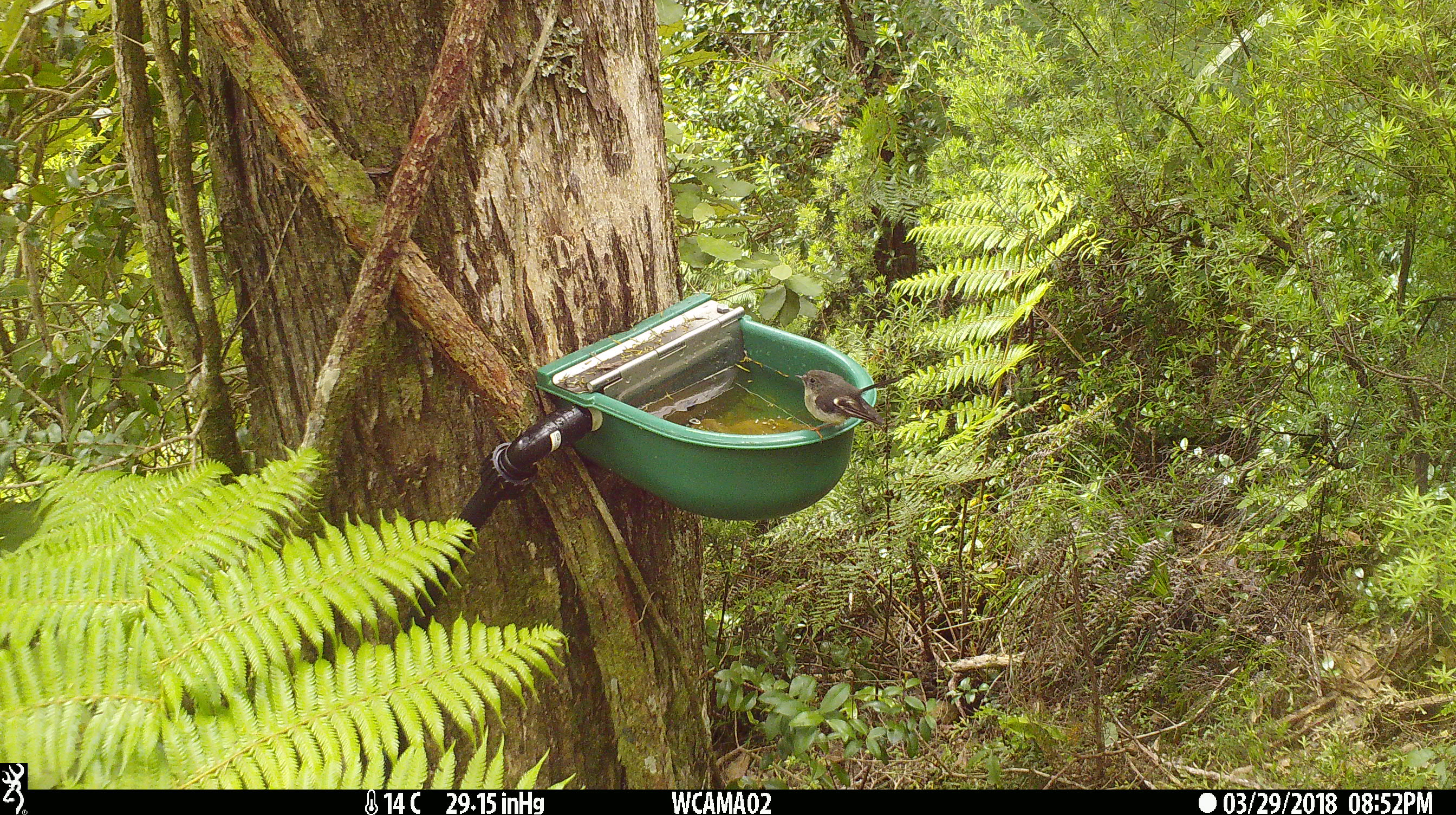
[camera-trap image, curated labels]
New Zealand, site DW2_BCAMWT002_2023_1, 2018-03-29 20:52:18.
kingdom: Animalia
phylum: Chordata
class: Aves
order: Passeriformes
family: Petroicidae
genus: Petroica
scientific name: Petroica macrocephala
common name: tomtit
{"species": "tomtit (Petroica macrocephala)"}